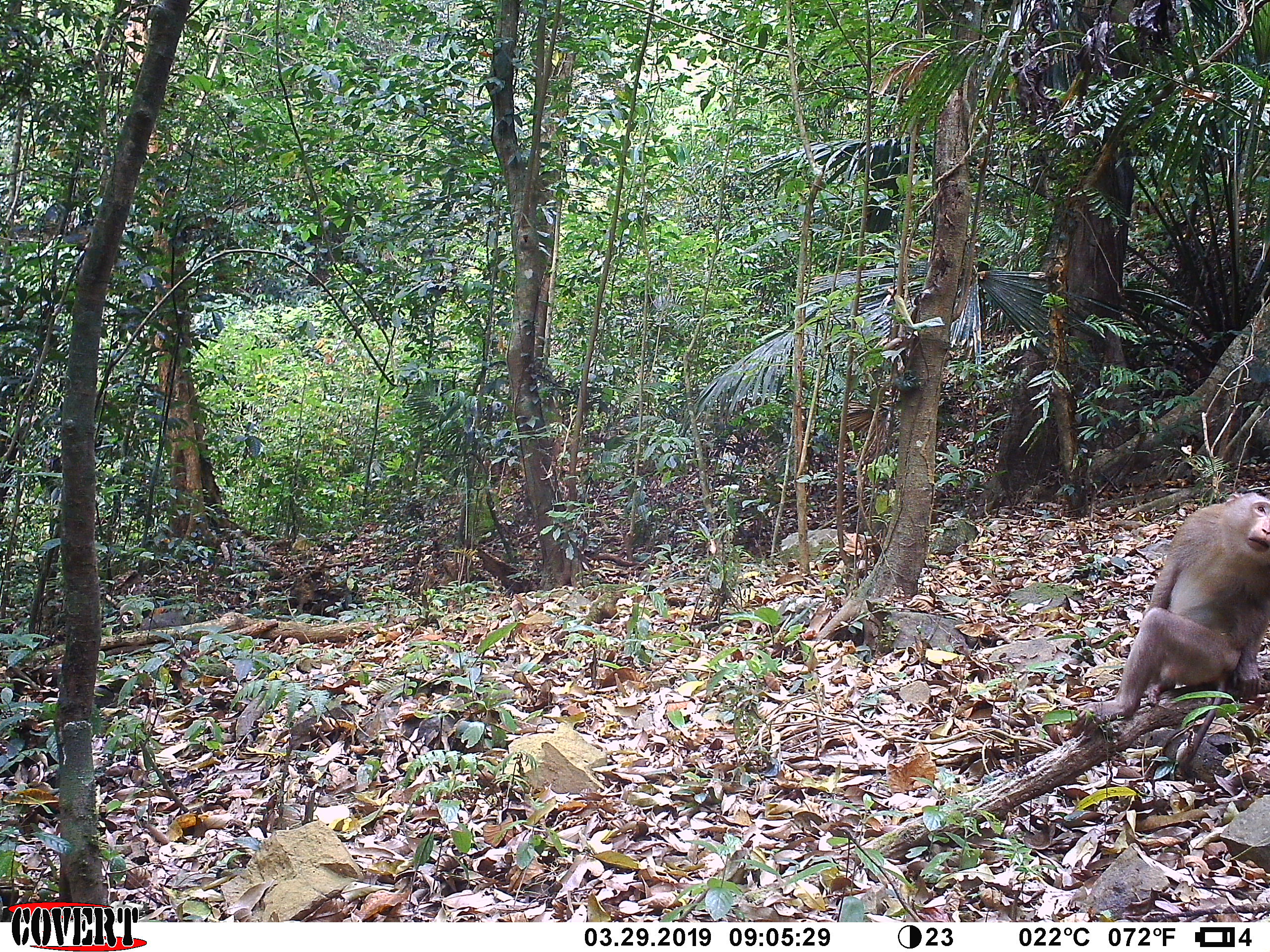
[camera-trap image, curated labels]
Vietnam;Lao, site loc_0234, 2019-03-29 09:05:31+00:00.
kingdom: Animalia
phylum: Chordata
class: Mammalia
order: Primates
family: Cercopithecidae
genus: Macaca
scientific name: Macaca nemestrina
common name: pig-tailed macaque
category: pig tailed macaque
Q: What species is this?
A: Pig tailed macaque (pig-tailed macaque) (Macaca nemestrina).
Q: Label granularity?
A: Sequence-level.